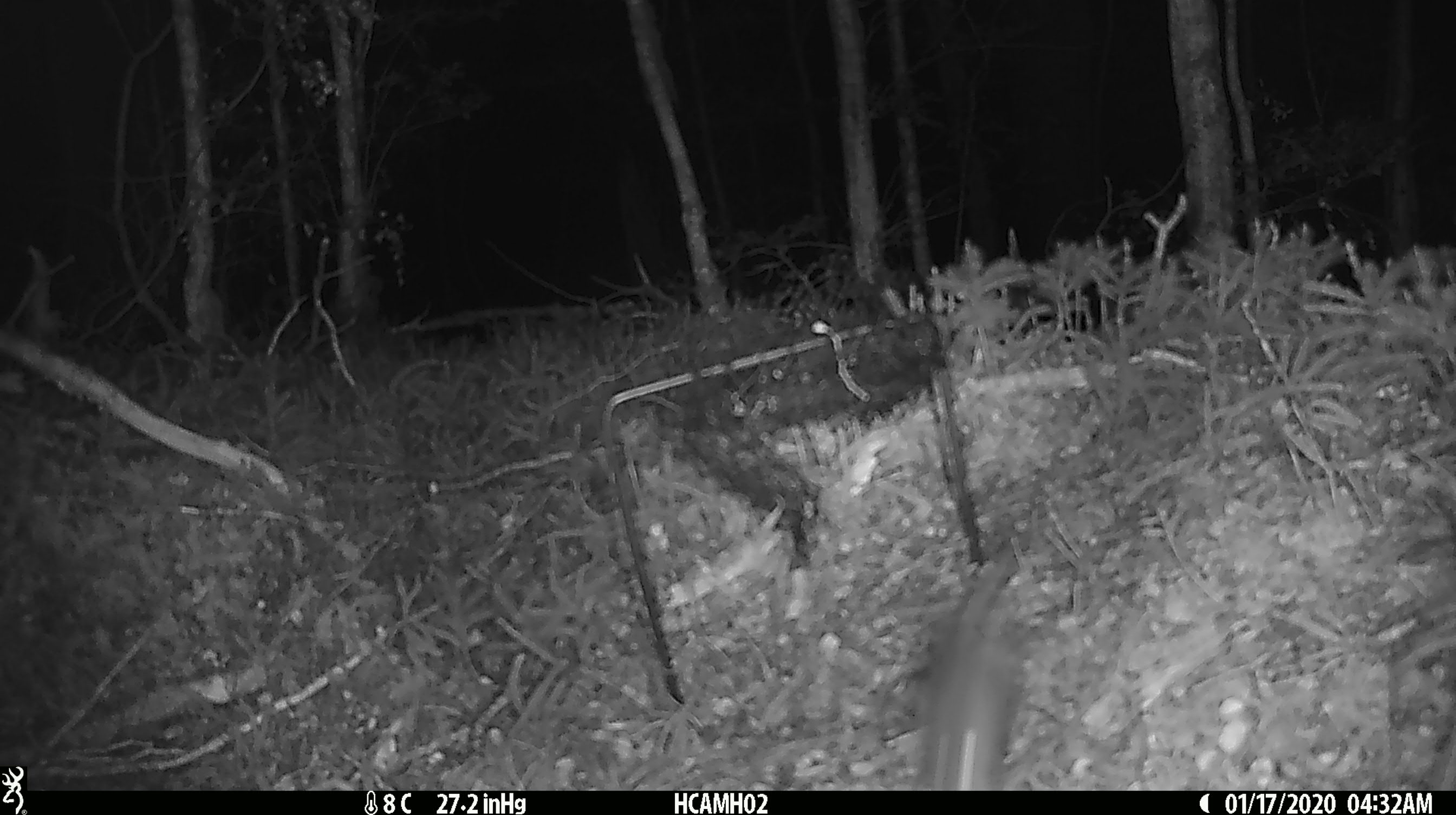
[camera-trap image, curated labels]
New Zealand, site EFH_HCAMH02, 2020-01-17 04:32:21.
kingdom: Animalia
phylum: Chordata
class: Mammalia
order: Rodentia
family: Muridae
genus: Mus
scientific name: Mus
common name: mouse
Mouse (Mus).